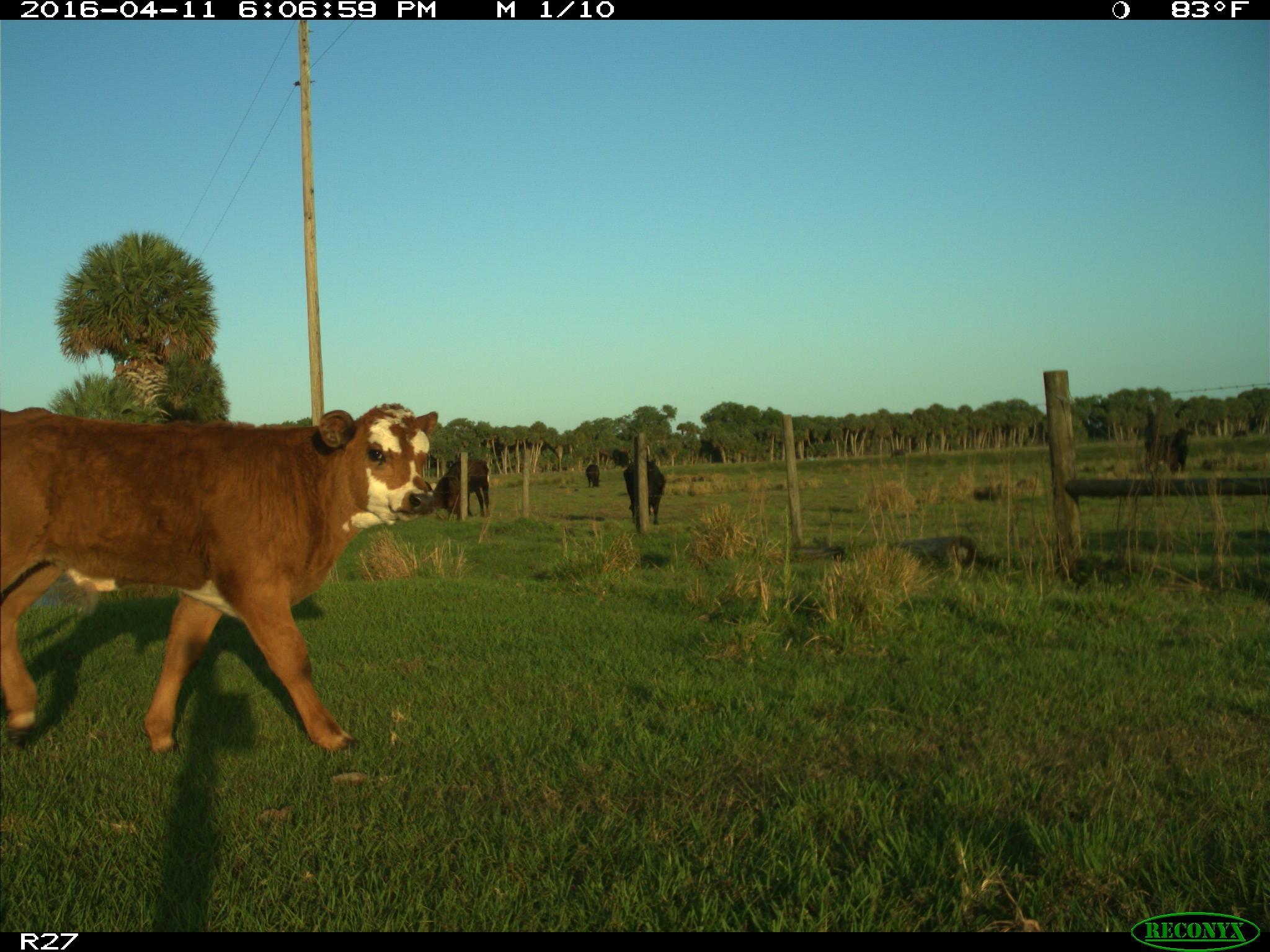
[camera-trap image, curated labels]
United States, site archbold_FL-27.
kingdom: Animalia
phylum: Chordata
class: Mammalia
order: Artiodactyla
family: Bovidae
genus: Bos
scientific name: Bos taurus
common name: domestic cow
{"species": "Bos taurus (domestic cow)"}